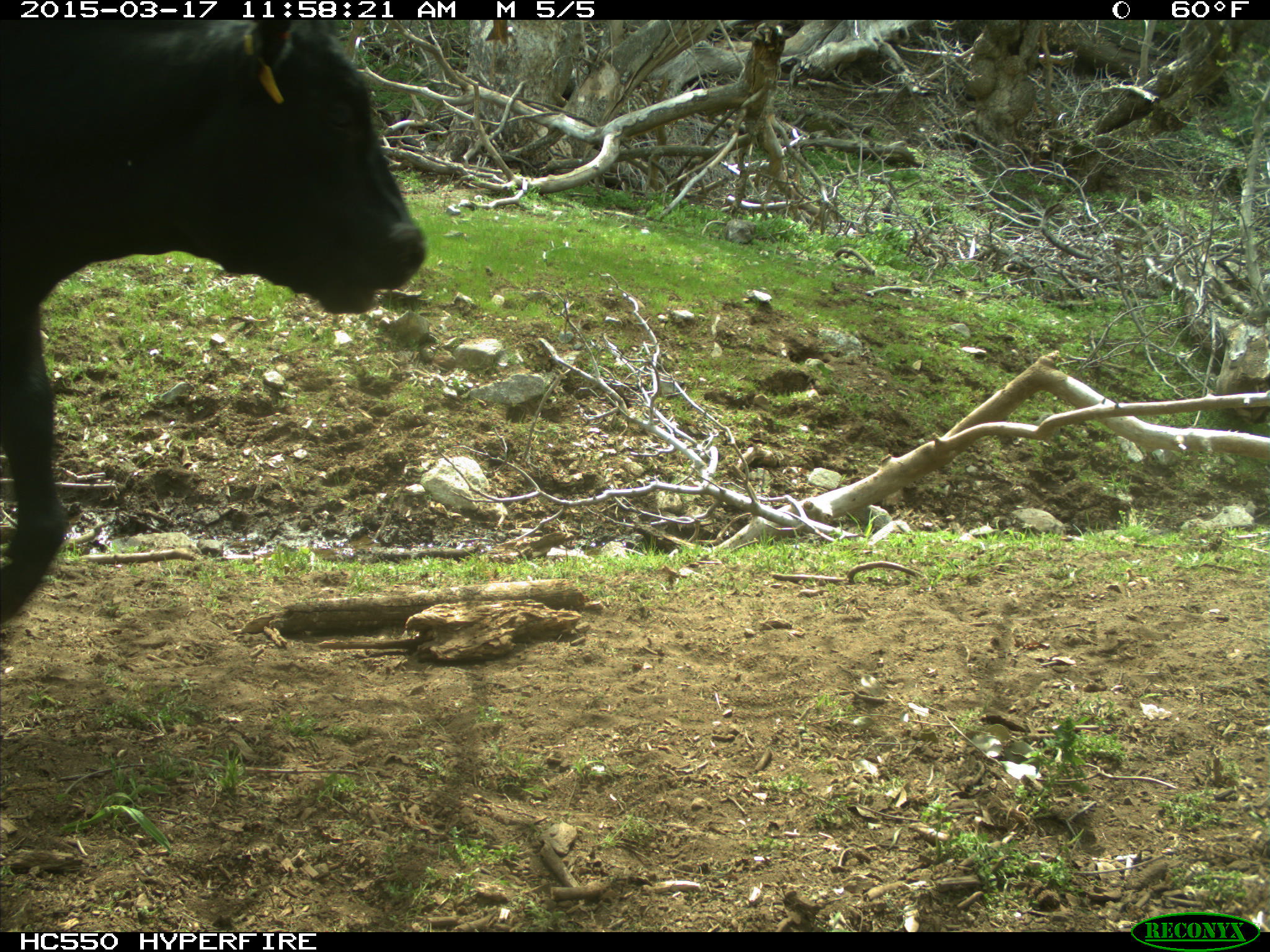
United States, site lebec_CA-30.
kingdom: Animalia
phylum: Chordata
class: Mammalia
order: Artiodactyla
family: Bovidae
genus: Bos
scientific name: Bos taurus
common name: domestic cow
Bos taurus (domestic cow).